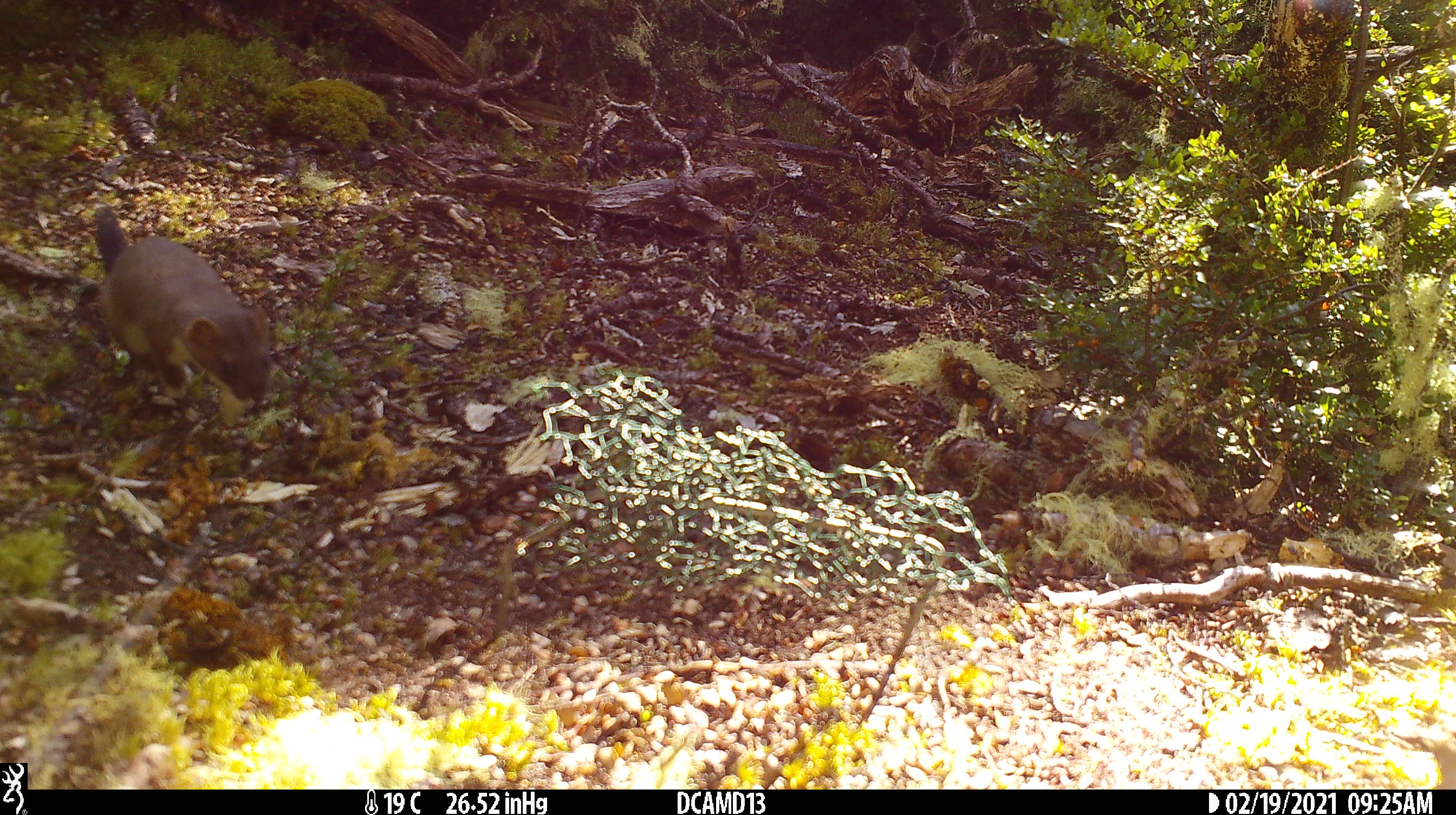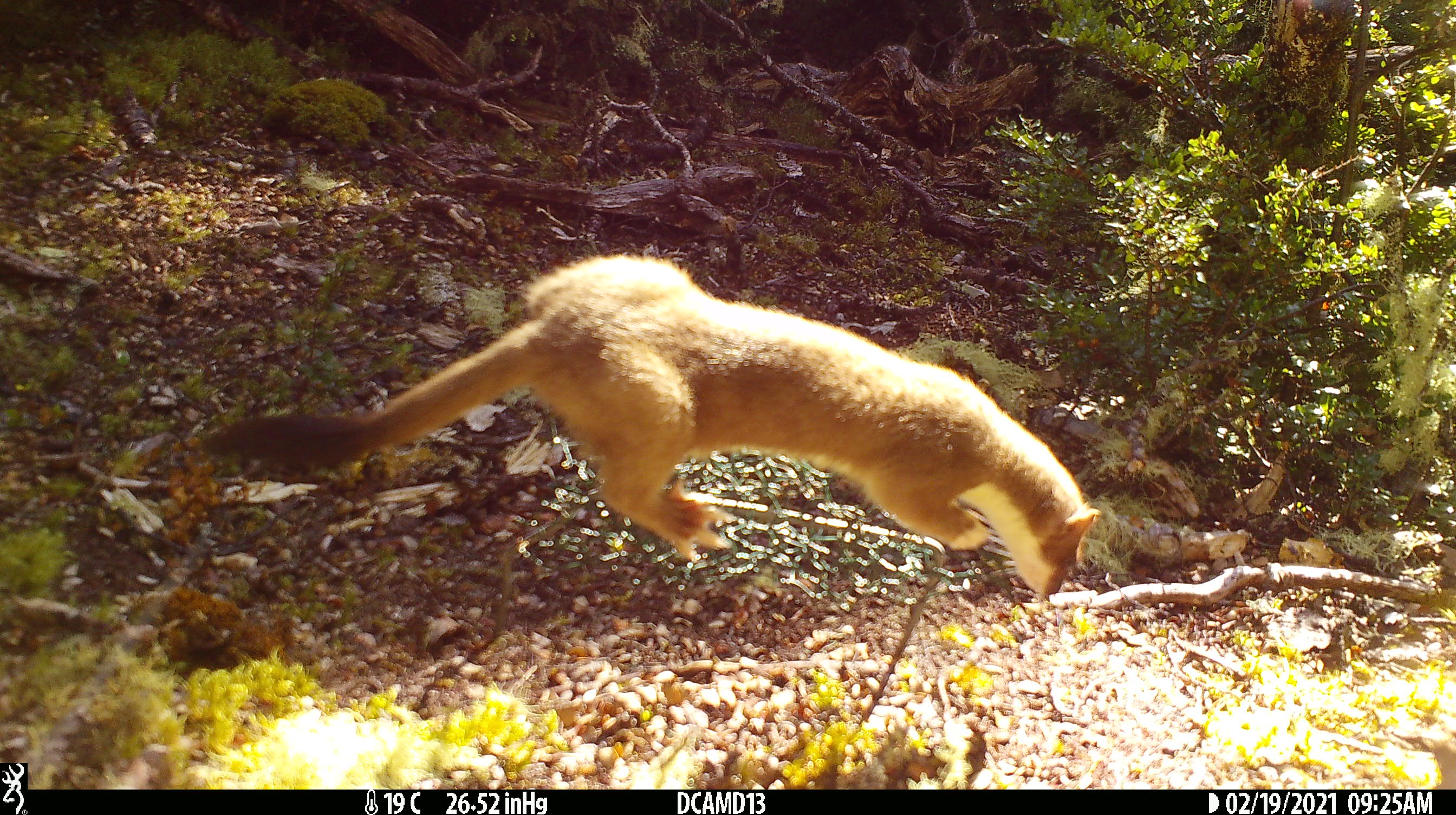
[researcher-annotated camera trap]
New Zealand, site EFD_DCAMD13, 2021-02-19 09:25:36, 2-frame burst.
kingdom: Animalia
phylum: Chordata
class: Mammalia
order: Carnivora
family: Mustelidae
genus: Mustela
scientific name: Mustela erminea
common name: stoat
Stoat (Mustela erminea).